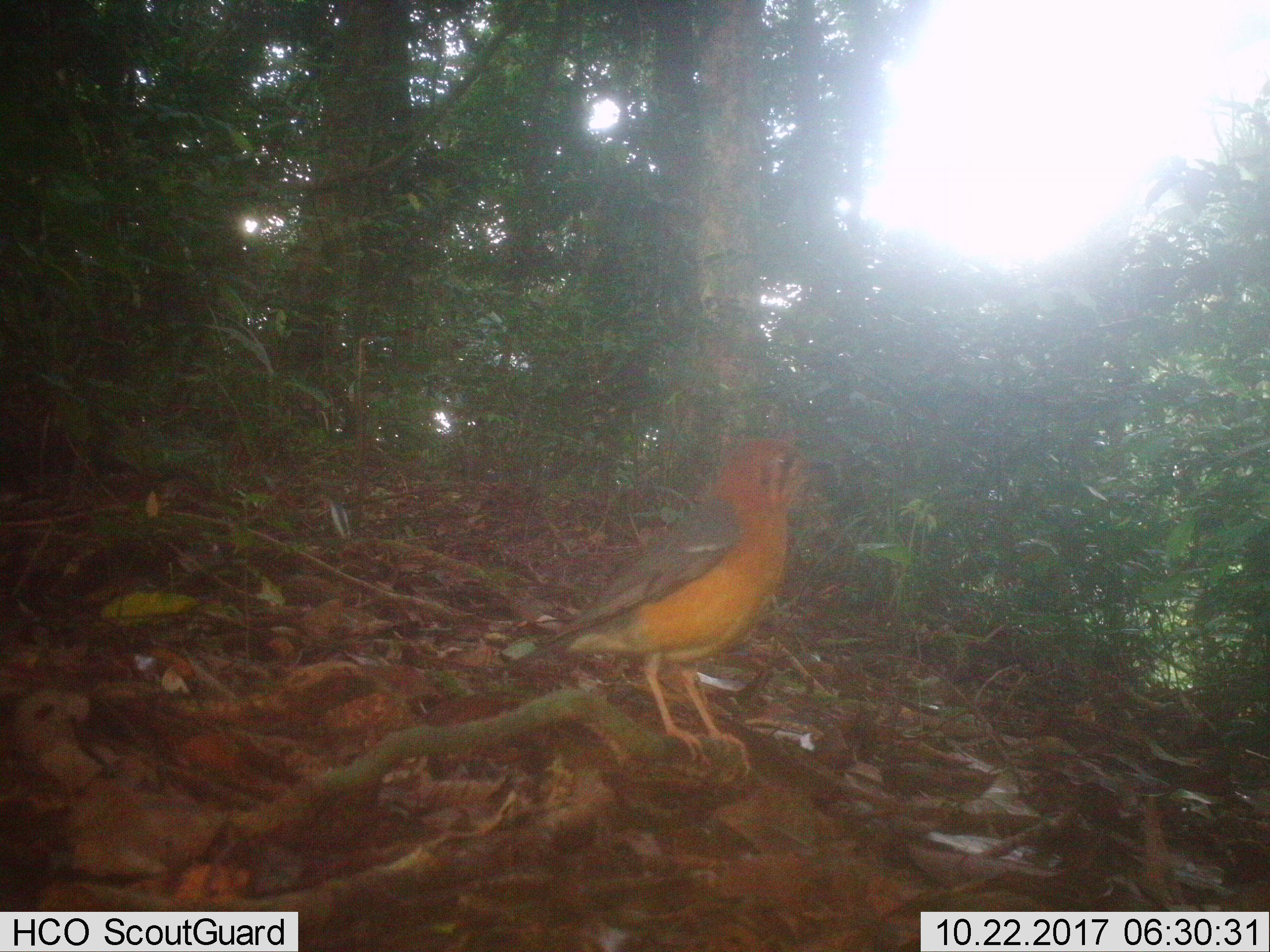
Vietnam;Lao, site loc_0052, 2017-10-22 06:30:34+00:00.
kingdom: Animalia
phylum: Chordata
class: Aves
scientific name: Aves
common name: bird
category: unidentified bird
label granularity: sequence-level